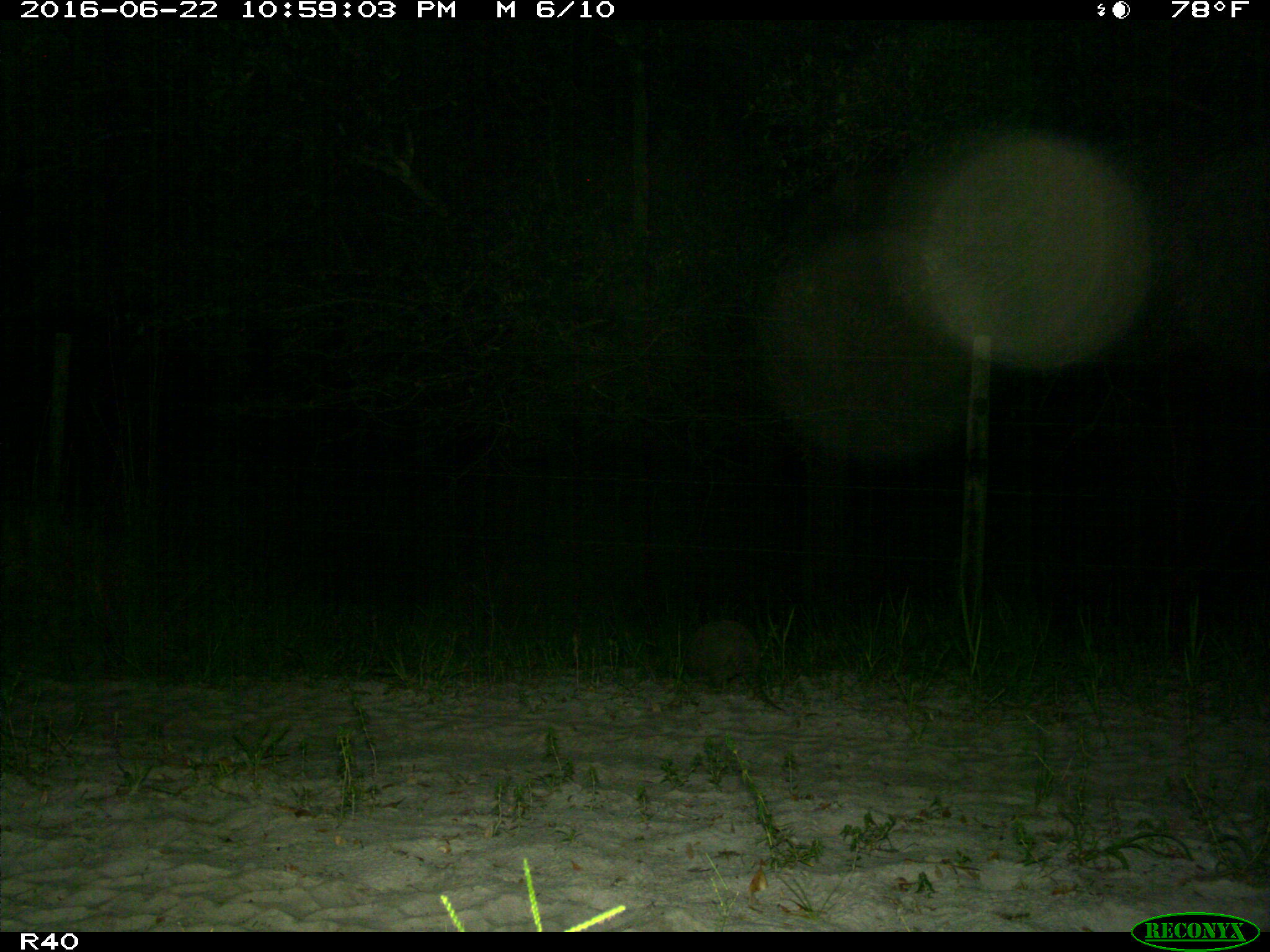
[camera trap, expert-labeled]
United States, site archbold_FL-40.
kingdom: Animalia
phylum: Chordata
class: Mammalia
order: Cingulata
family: Dasypodidae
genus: Dasypus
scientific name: Dasypus novemcinctus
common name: nine-banded armadillo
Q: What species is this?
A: Dasypus novemcinctus (nine-banded armadillo).